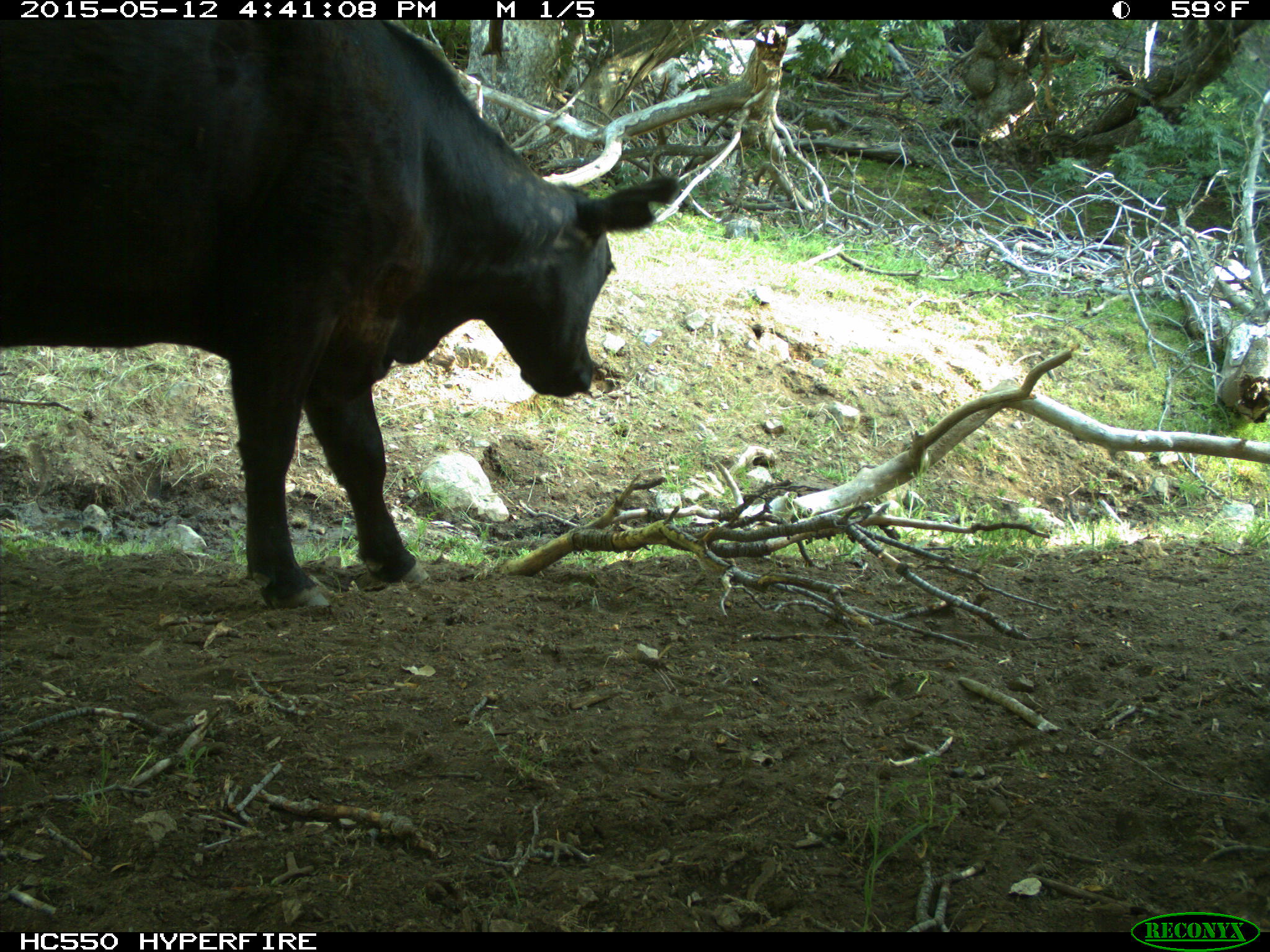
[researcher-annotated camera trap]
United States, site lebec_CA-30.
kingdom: Animalia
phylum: Chordata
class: Mammalia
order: Artiodactyla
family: Bovidae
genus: Bos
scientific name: Bos taurus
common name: domestic cow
Bos taurus (domestic cow).